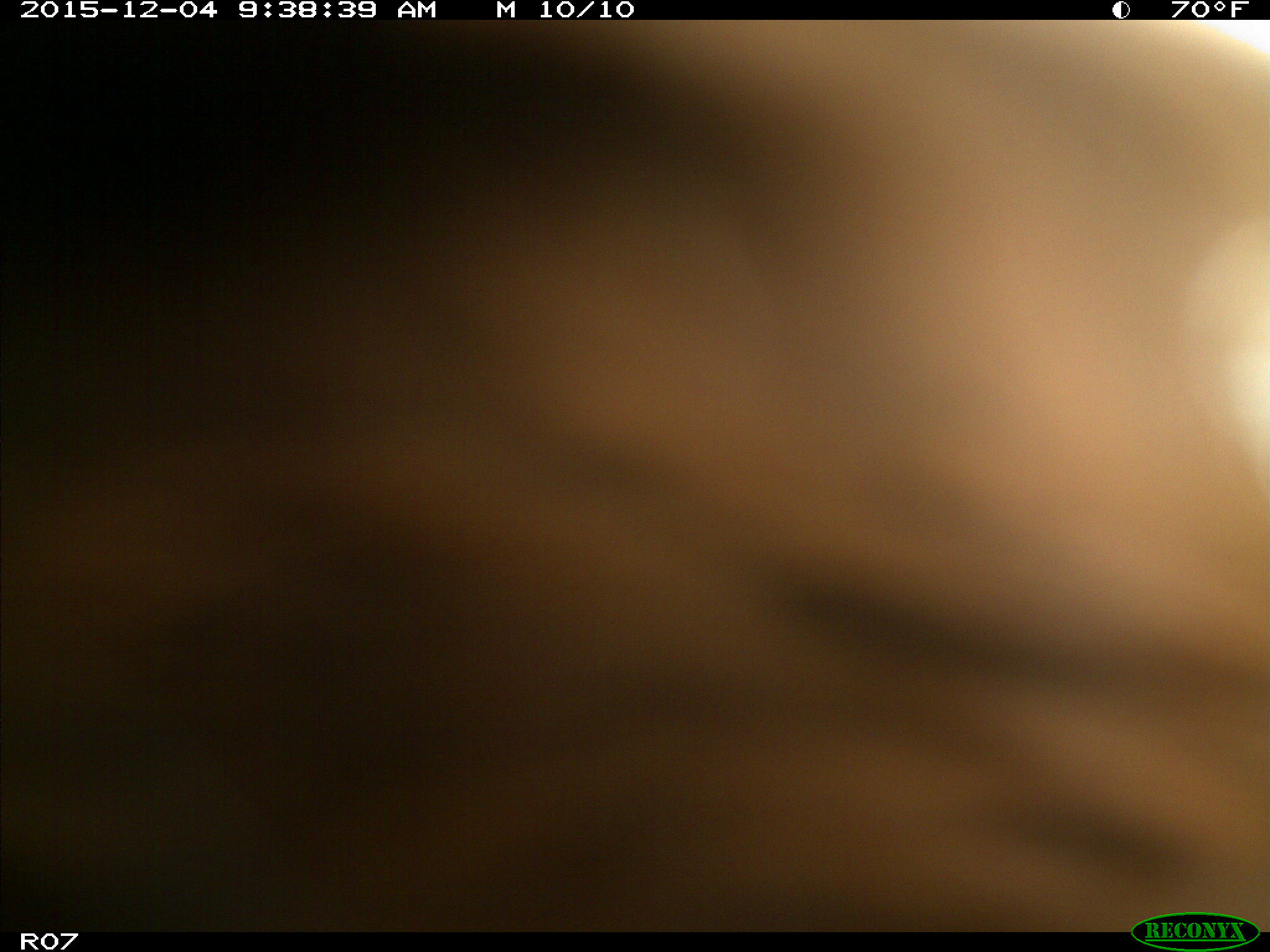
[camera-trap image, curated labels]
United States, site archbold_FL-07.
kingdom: Animalia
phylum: Chordata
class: Mammalia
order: Artiodactyla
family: Bovidae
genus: Bos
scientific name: Bos taurus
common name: domestic cow